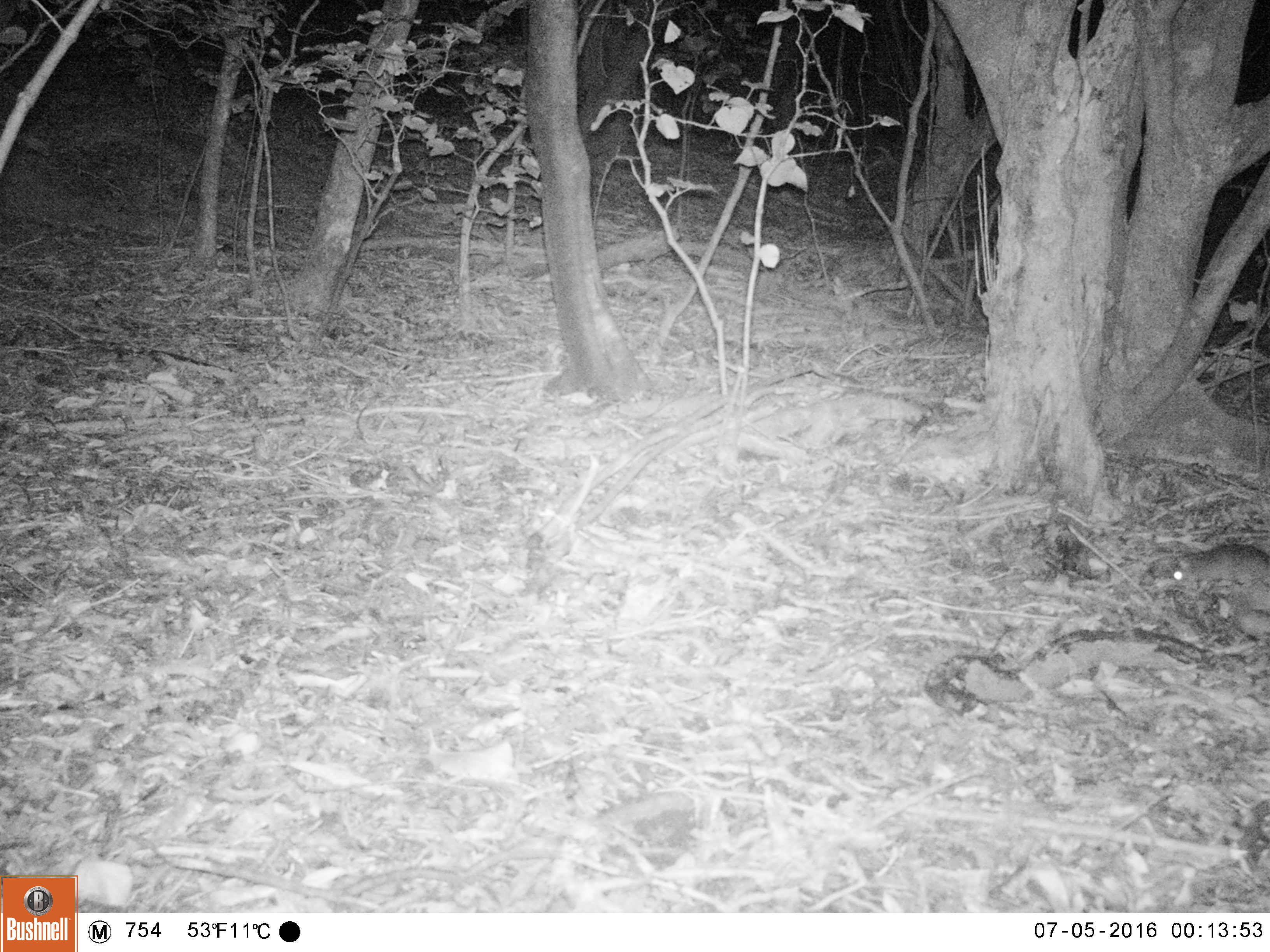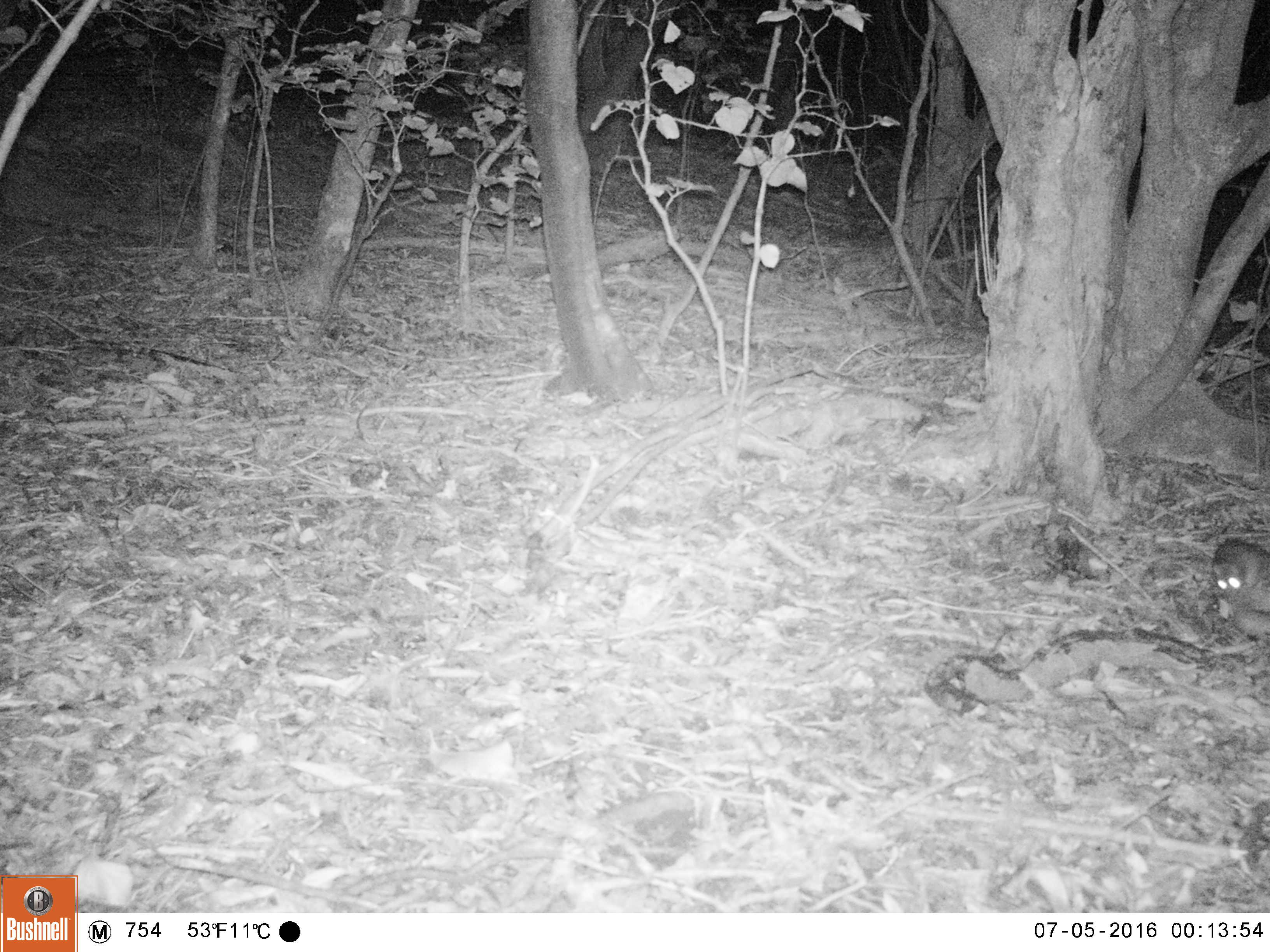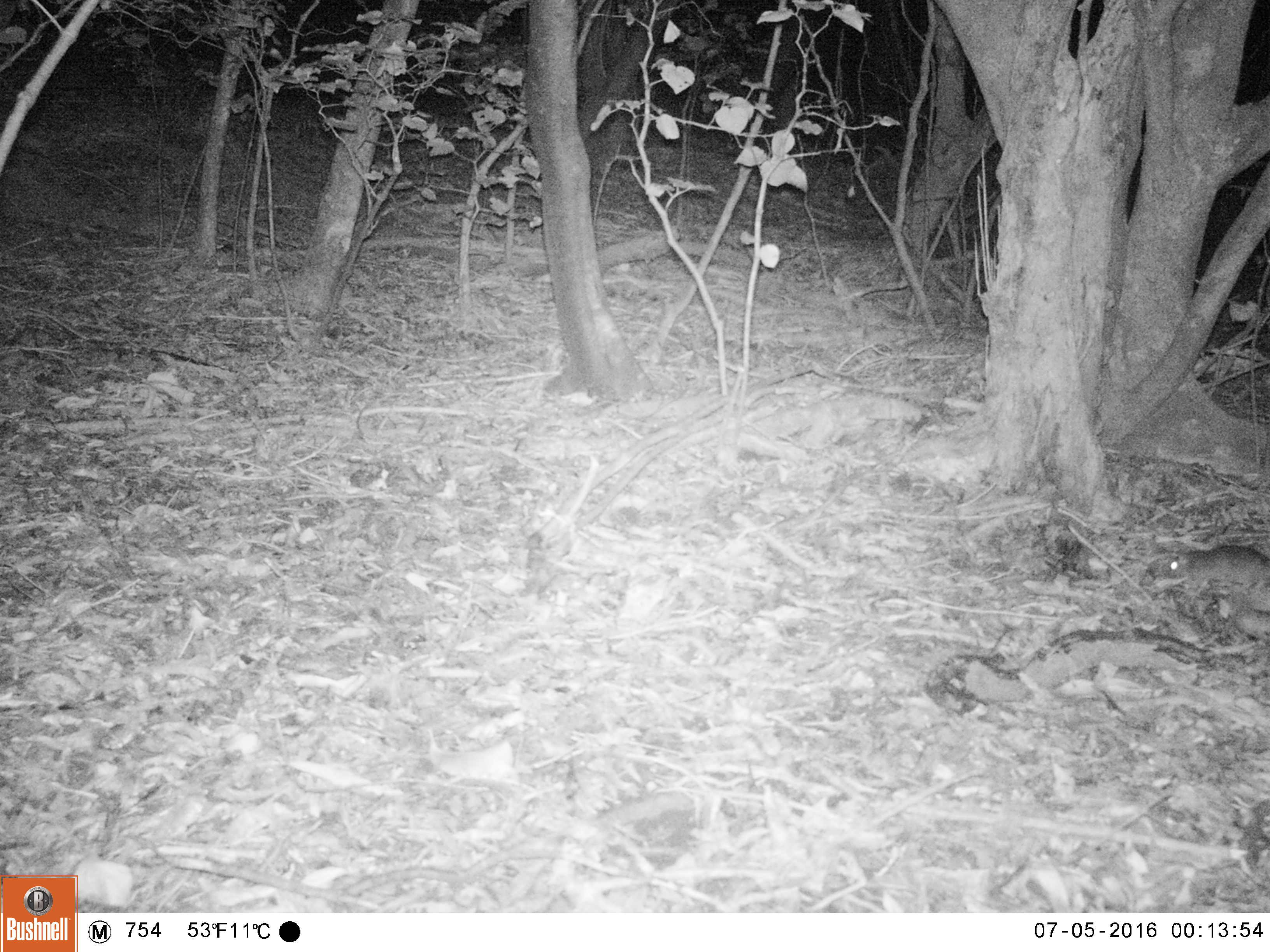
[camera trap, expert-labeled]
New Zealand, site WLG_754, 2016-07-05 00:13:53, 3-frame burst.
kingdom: Animalia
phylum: Chordata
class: Mammalia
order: Rodentia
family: Muridae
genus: Rattus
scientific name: Rattus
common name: rat